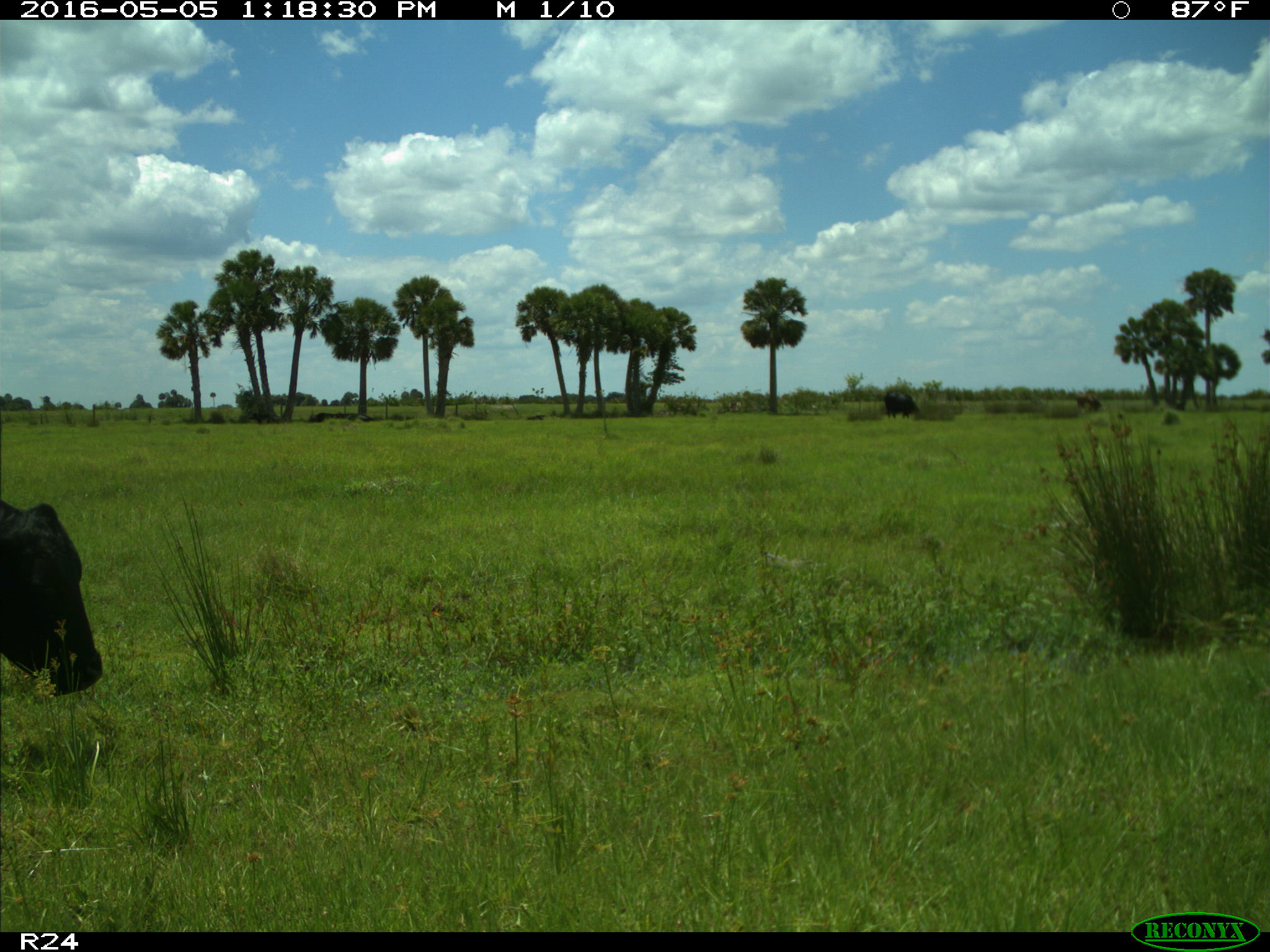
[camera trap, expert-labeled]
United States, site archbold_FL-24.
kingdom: Animalia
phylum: Chordata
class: Mammalia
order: Artiodactyla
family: Bovidae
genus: Bos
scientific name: Bos taurus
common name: domestic cow